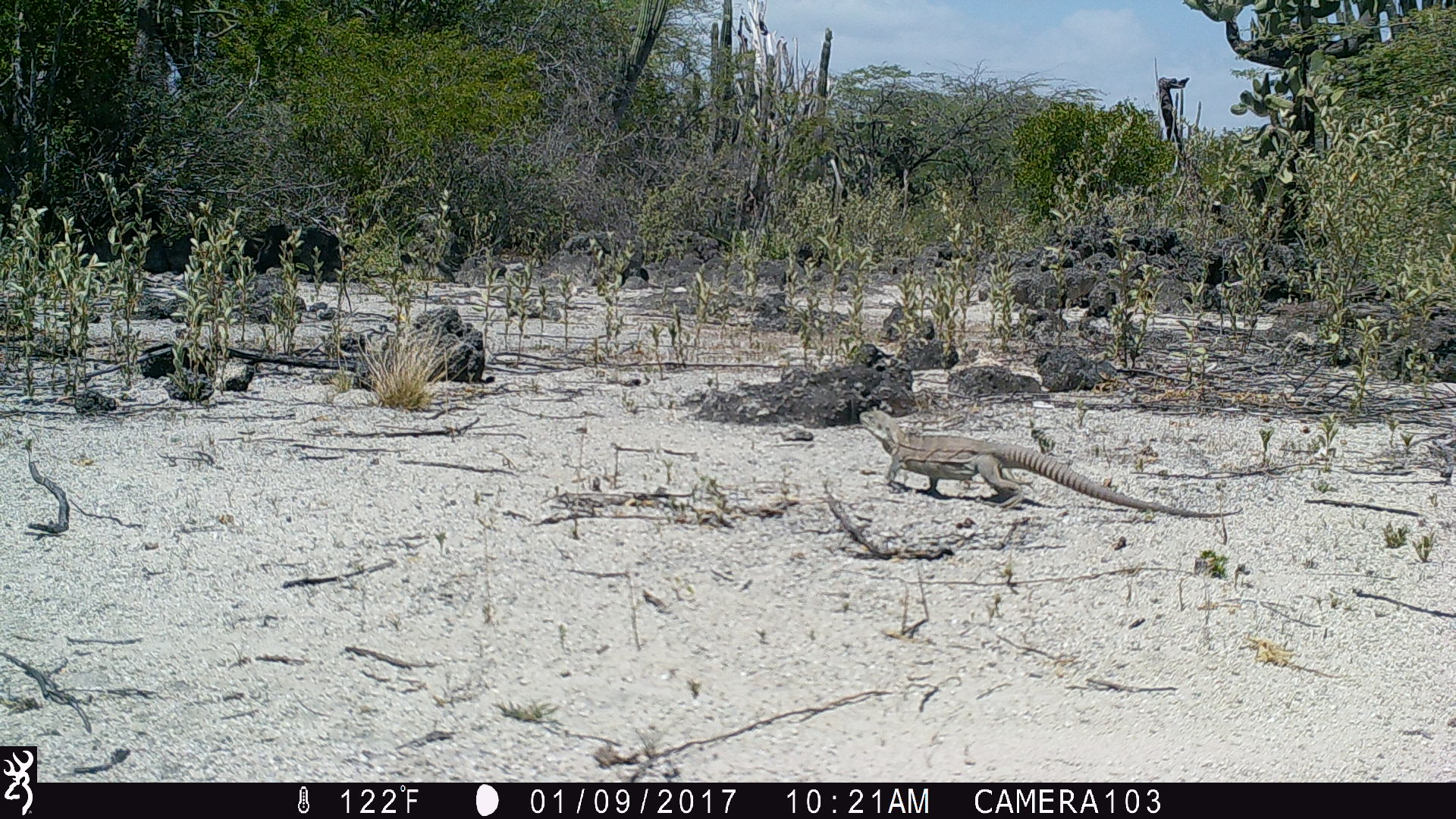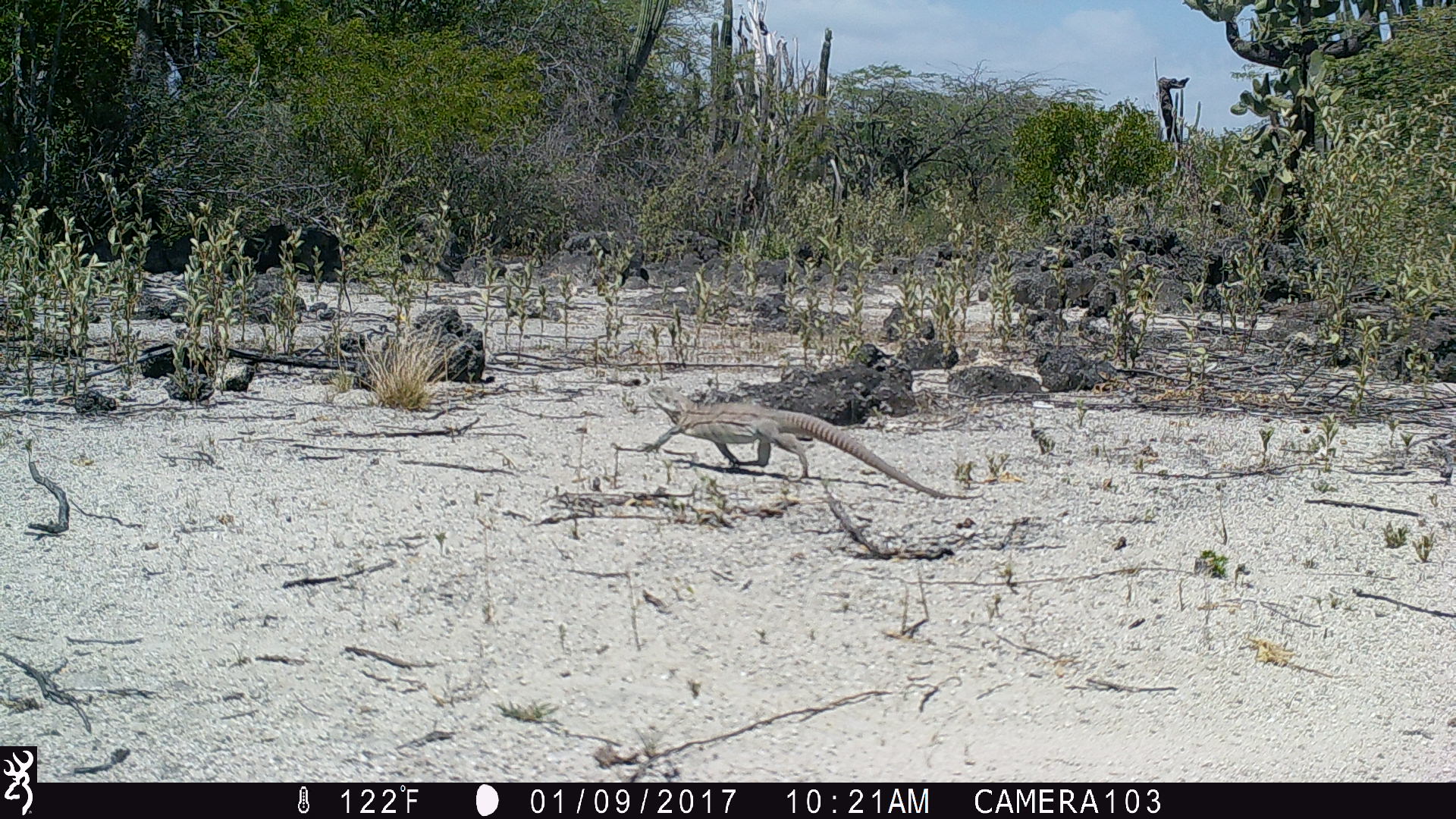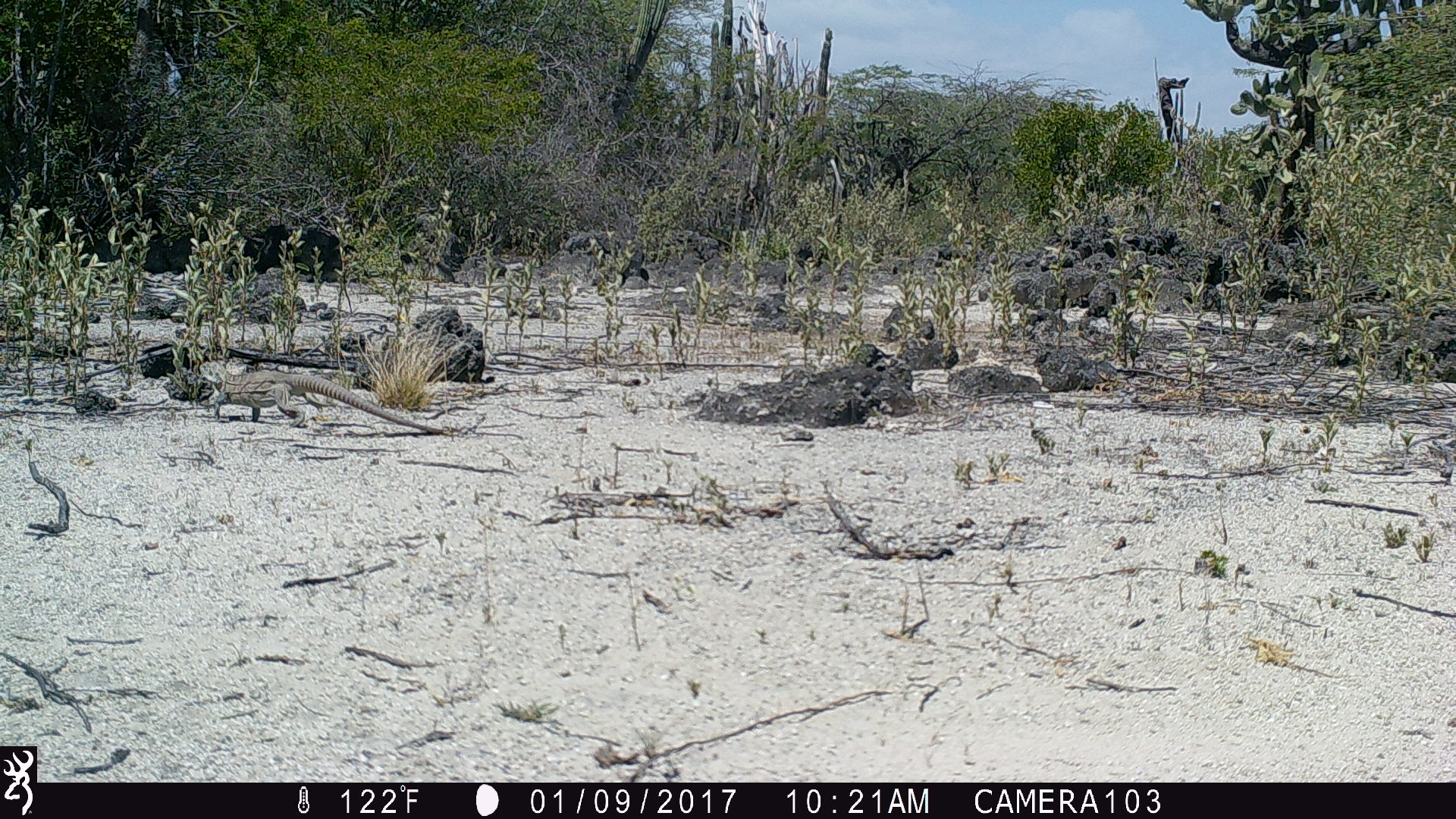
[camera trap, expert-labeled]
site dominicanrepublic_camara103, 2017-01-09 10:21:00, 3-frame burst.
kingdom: Animalia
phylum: Chordata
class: Reptilia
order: Squamata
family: Iguanidae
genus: Iguana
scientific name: Iguana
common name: typical iguanas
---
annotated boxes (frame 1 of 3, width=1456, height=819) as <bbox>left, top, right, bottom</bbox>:
iguana: <bbox>855, 407, 1227, 515</bbox>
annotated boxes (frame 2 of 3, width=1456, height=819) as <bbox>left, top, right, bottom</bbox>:
iguana: <bbox>654, 396, 955, 497</bbox>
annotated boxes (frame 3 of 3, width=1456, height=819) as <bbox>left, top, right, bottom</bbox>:
iguana: <bbox>208, 367, 445, 432</bbox>